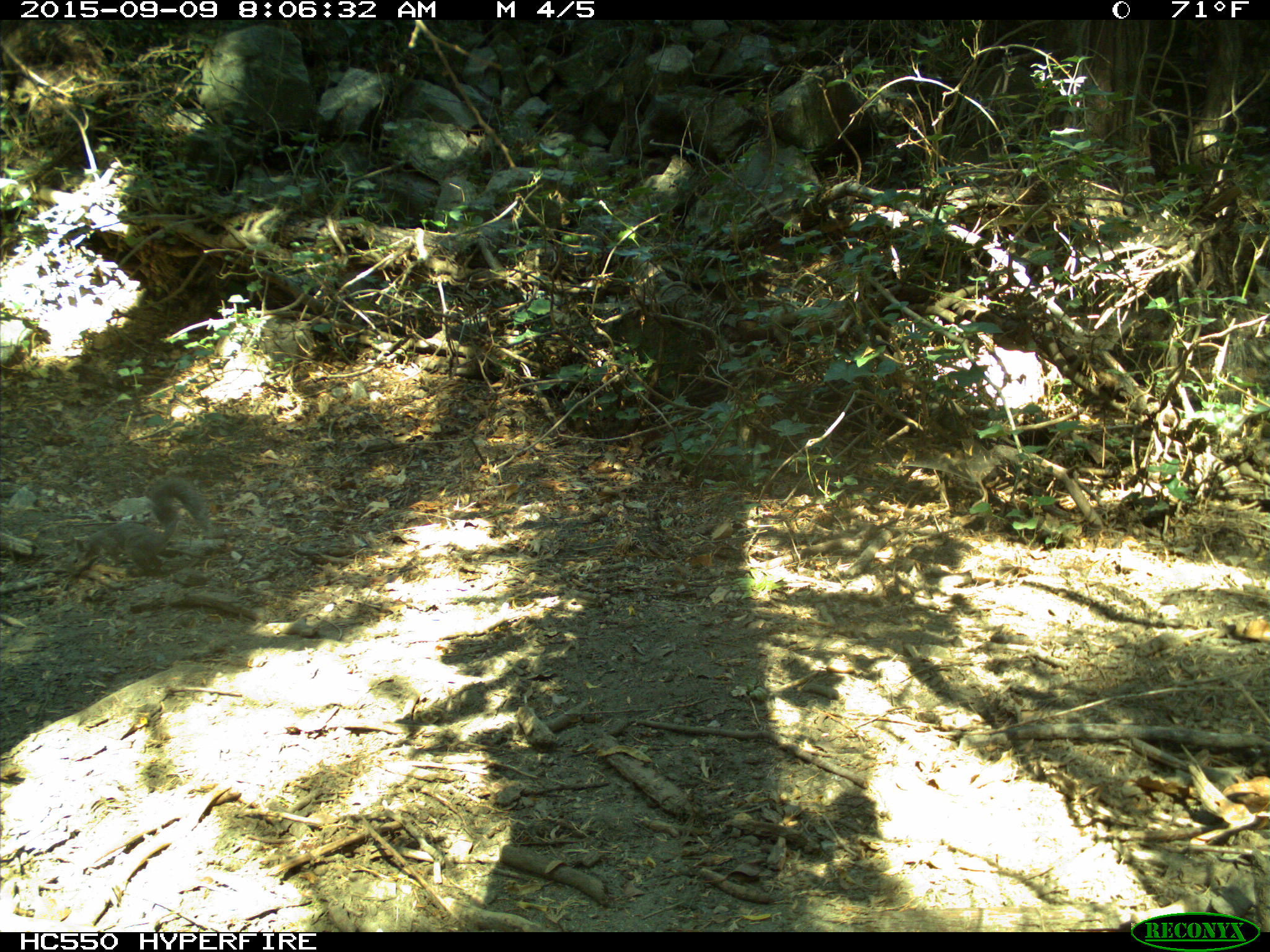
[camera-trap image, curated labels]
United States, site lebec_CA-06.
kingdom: Animalia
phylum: Chordata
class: Mammalia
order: Rodentia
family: Sciuridae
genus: Sciurus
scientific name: Sciurus carolinensis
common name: eastern gray squirrel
Sciurus carolinensis (eastern gray squirrel).